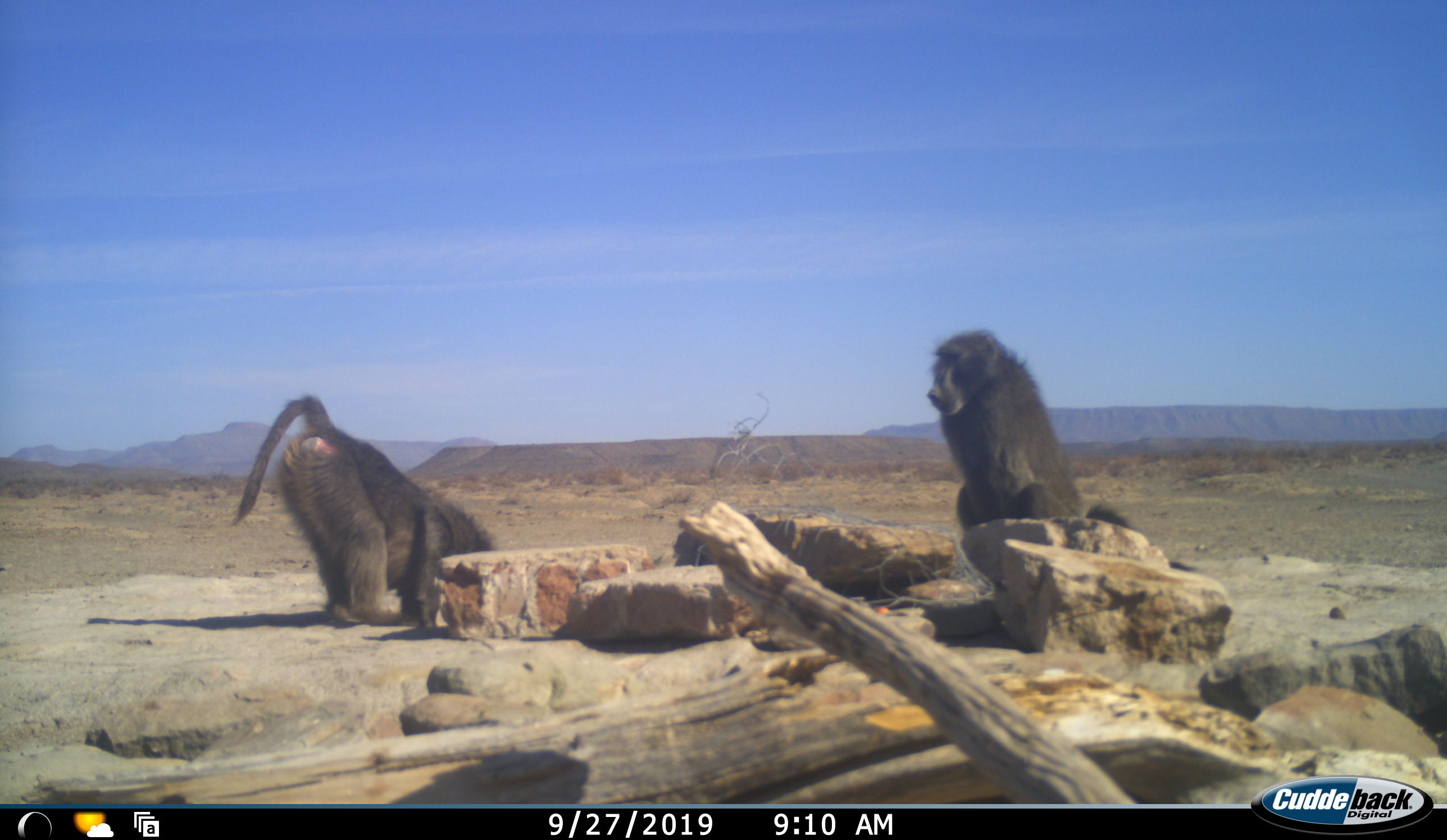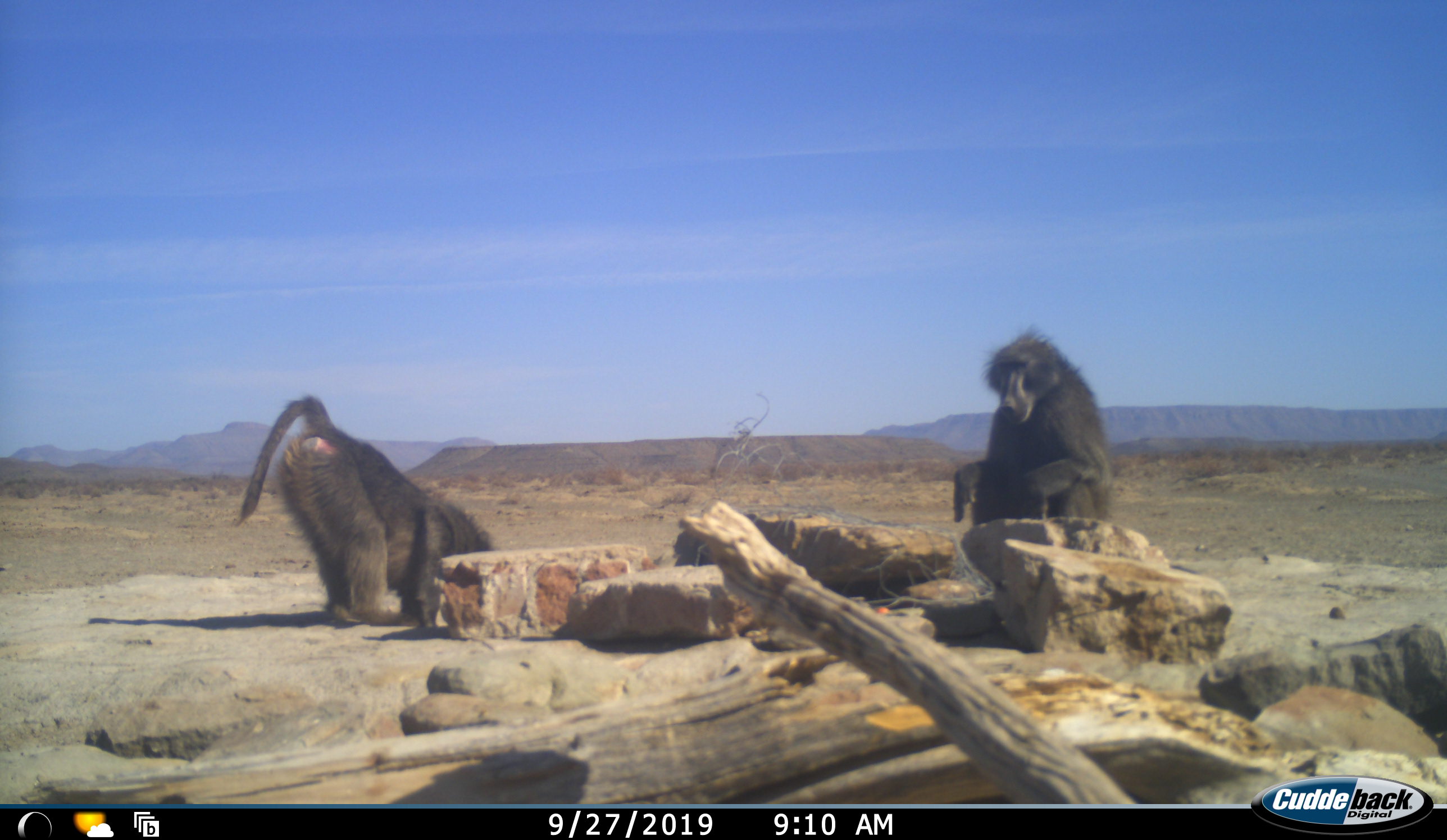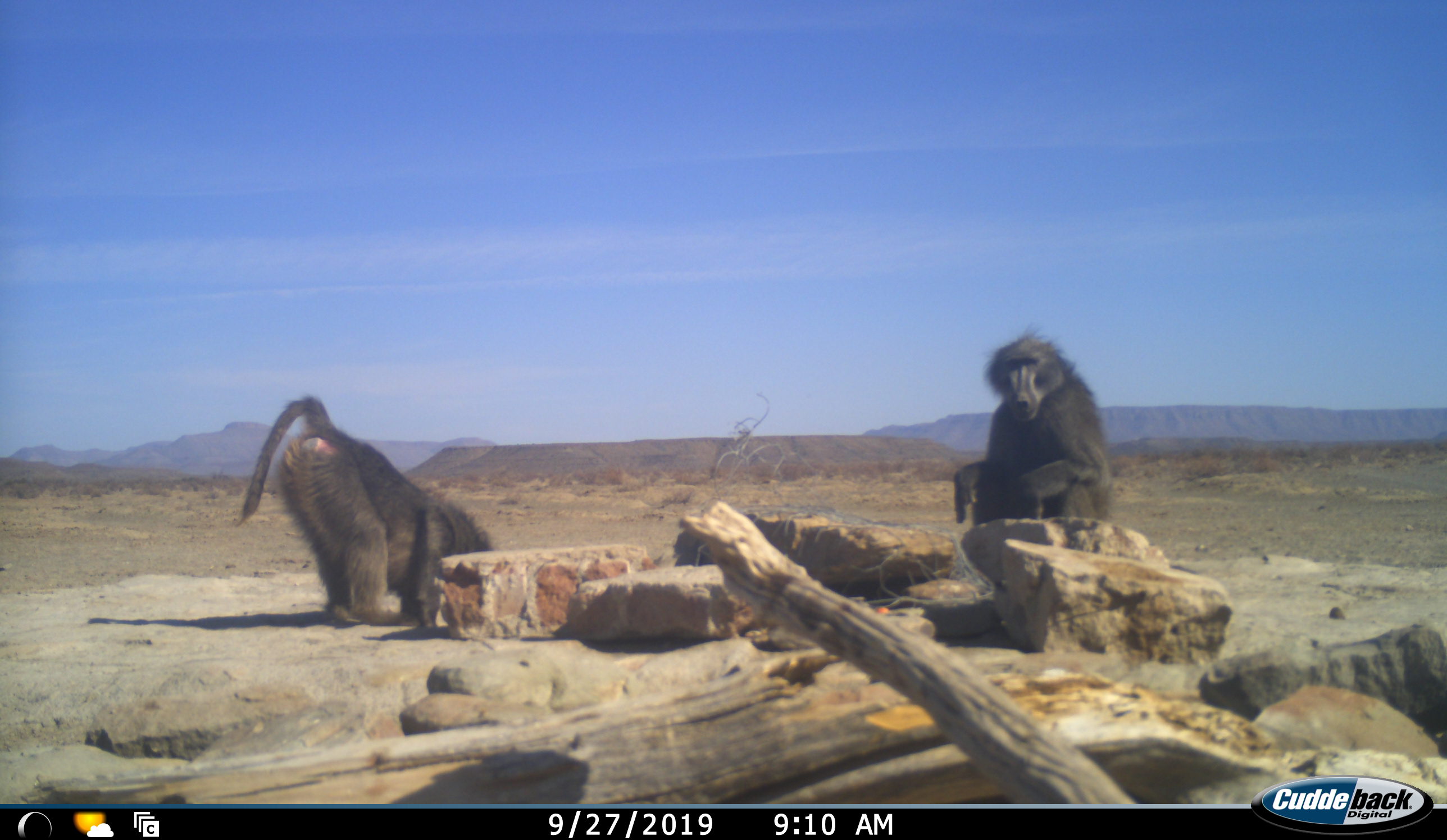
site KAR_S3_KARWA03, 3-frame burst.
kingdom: Animalia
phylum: Chordata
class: Mammalia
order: Primates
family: Cercopithecidae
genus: Papio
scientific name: Papio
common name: baboon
Baboon (Papio), count 2. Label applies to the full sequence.